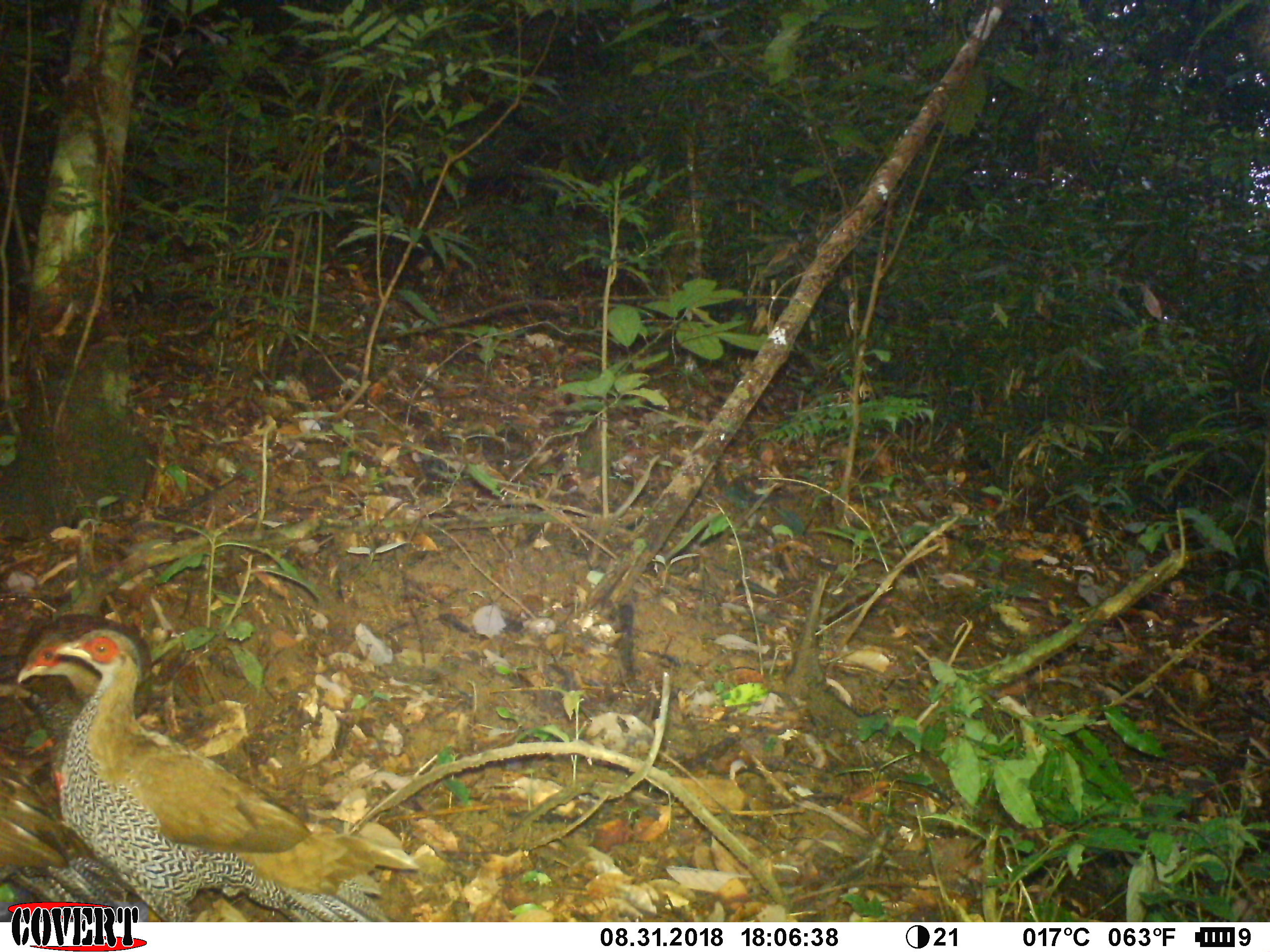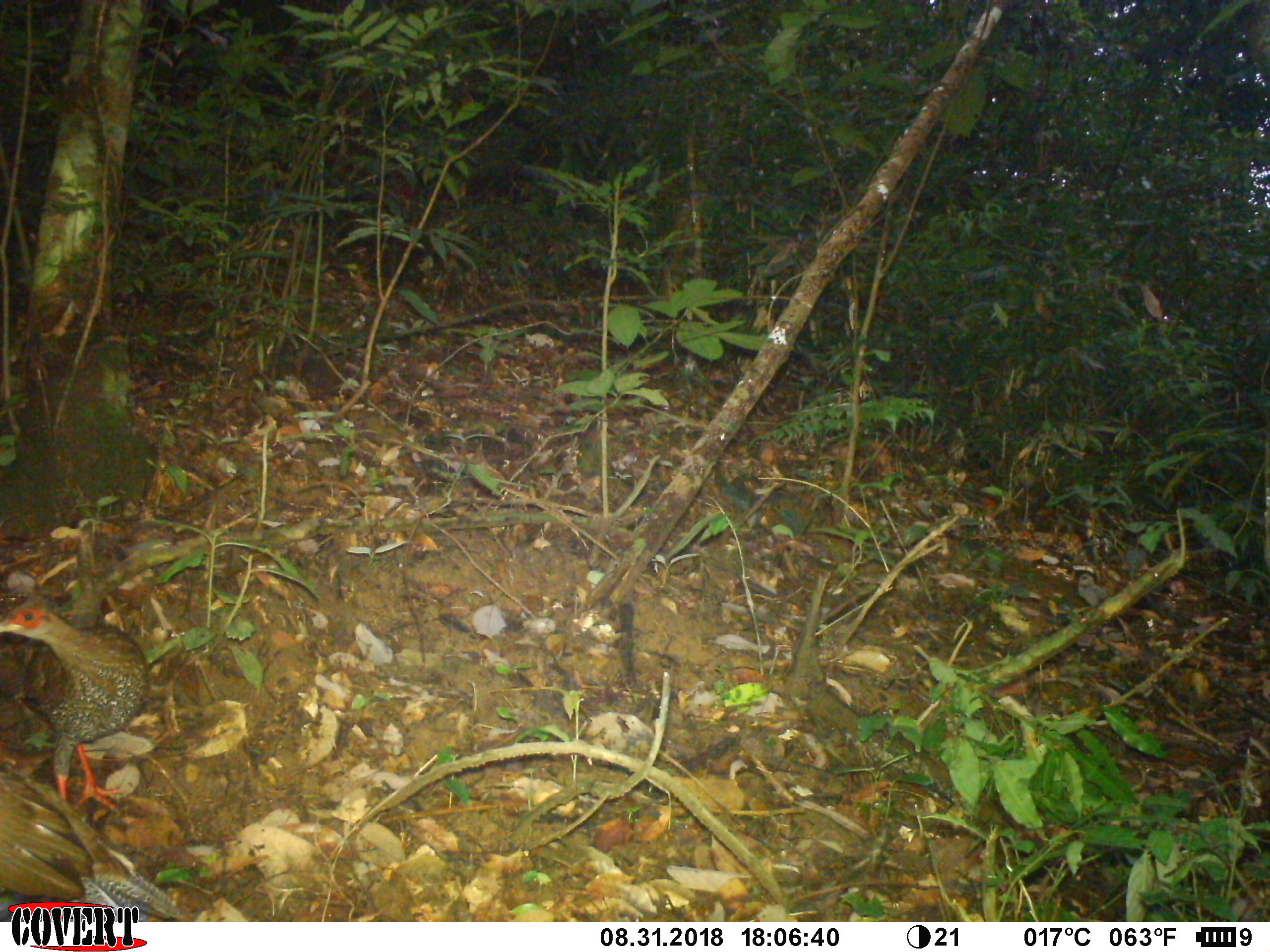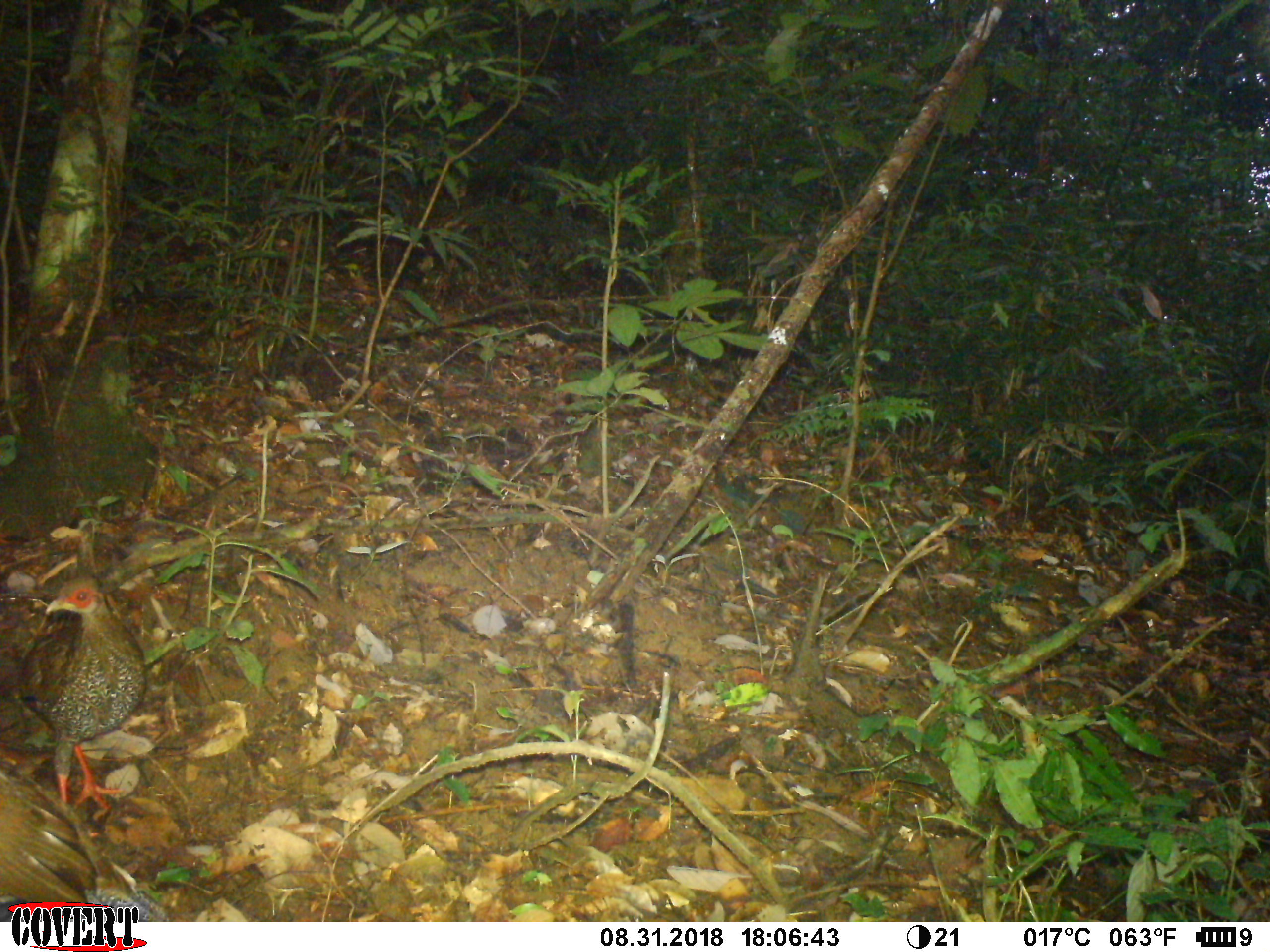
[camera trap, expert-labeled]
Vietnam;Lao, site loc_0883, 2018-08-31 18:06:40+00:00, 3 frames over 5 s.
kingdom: Animalia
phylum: Chordata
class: Aves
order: Galliformes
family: Phasianidae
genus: Lophura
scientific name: Lophura nycthemera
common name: silver pheasant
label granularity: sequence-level